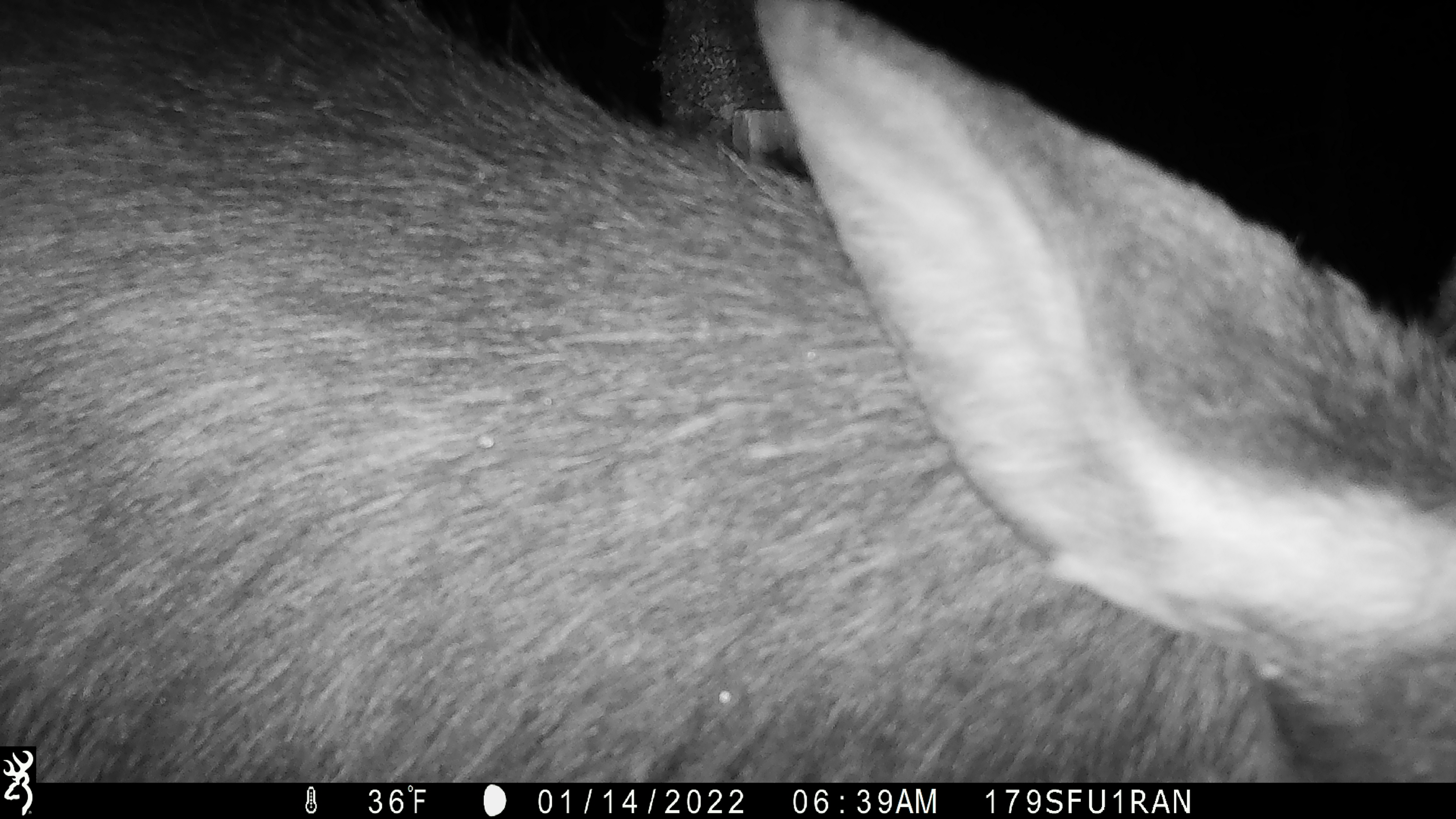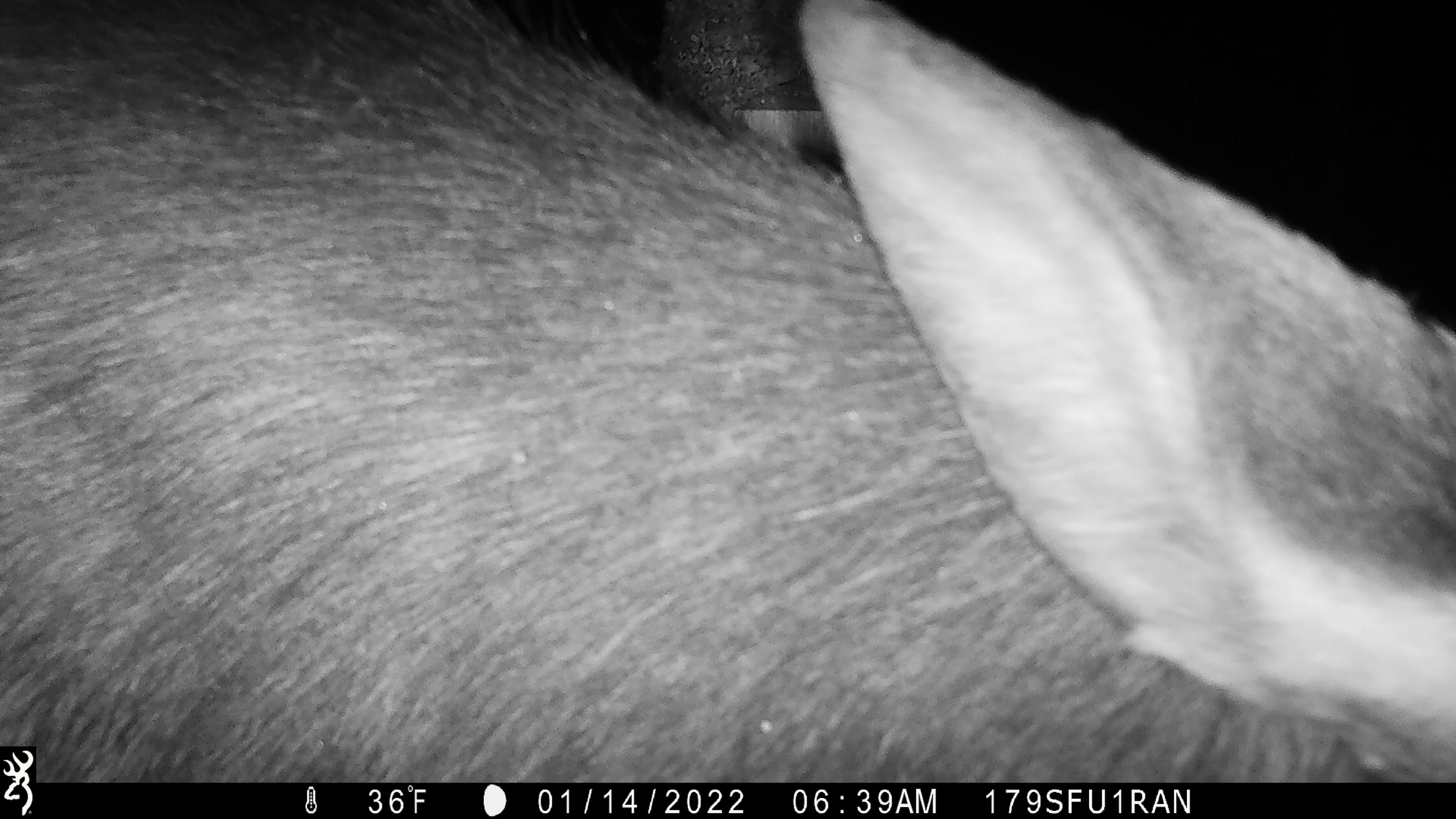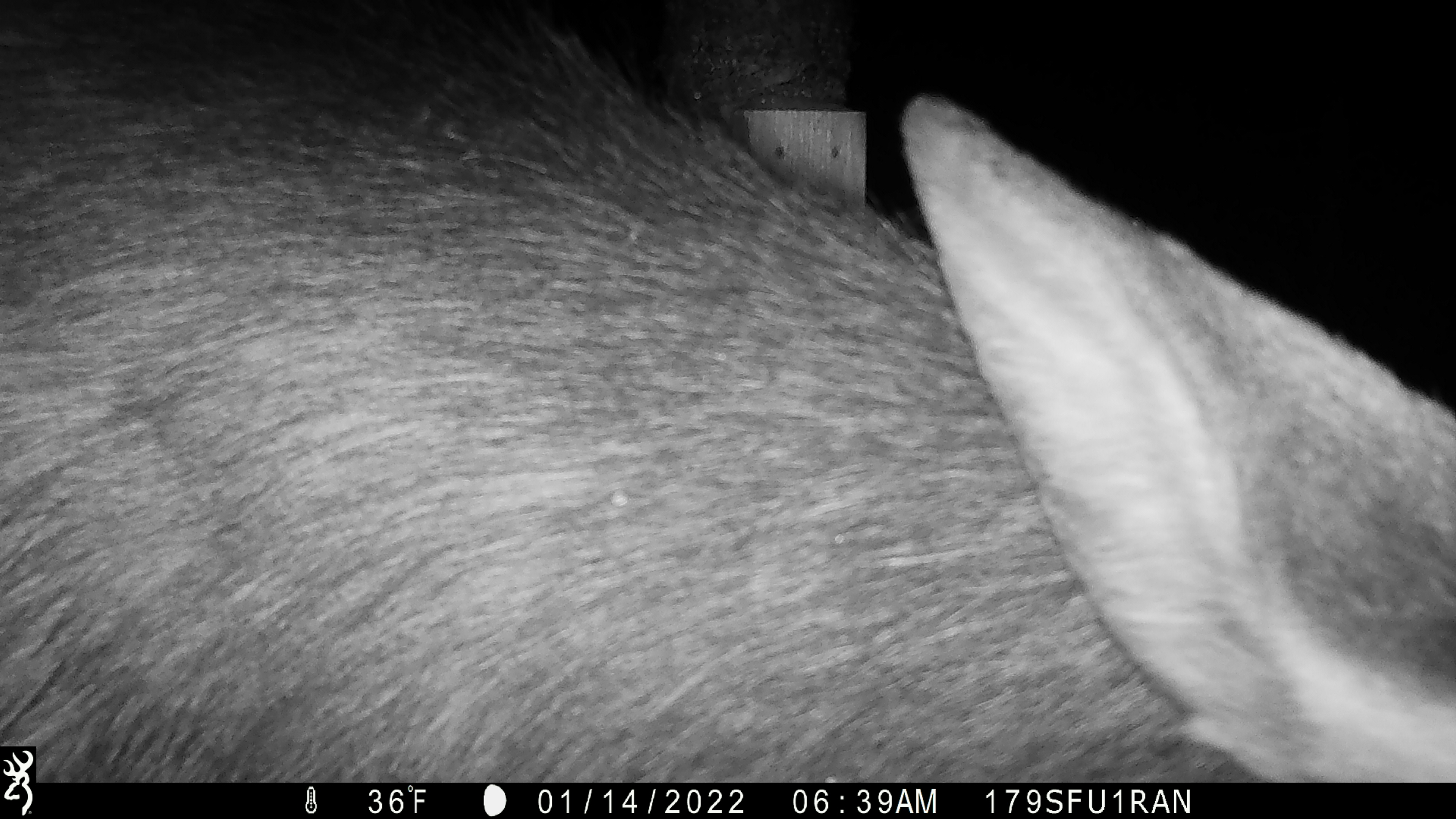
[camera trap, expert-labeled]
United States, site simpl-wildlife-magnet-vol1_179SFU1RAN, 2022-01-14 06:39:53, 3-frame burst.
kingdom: Animalia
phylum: Chordata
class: Mammalia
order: Artiodactyla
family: Cervidae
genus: Alces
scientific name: Alces alces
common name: moose